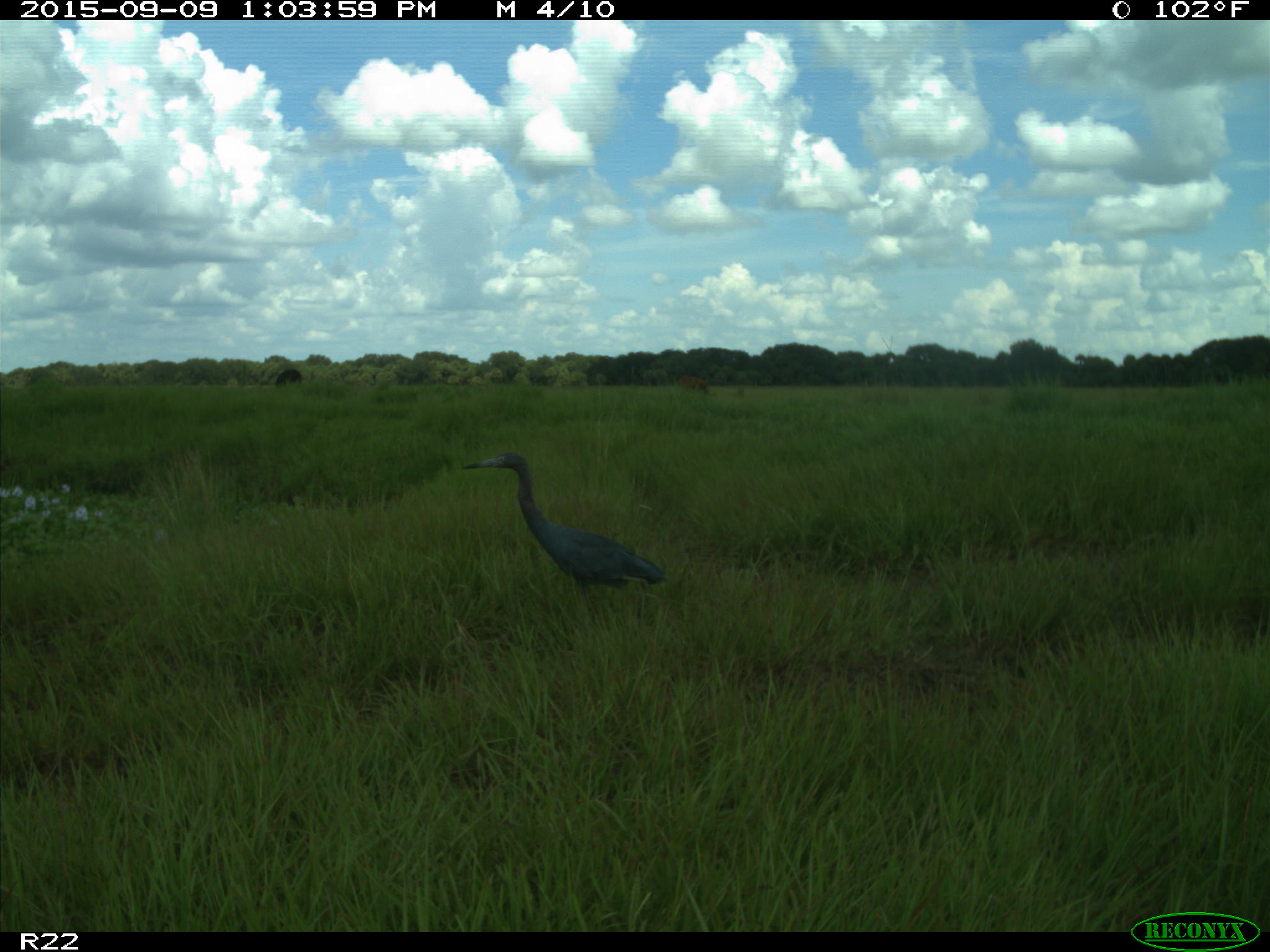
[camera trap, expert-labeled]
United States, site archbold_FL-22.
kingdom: Animalia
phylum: Chordata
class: Mammalia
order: Artiodactyla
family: Bovidae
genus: Bos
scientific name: Bos taurus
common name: domestic cow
Bos taurus (domestic cow).